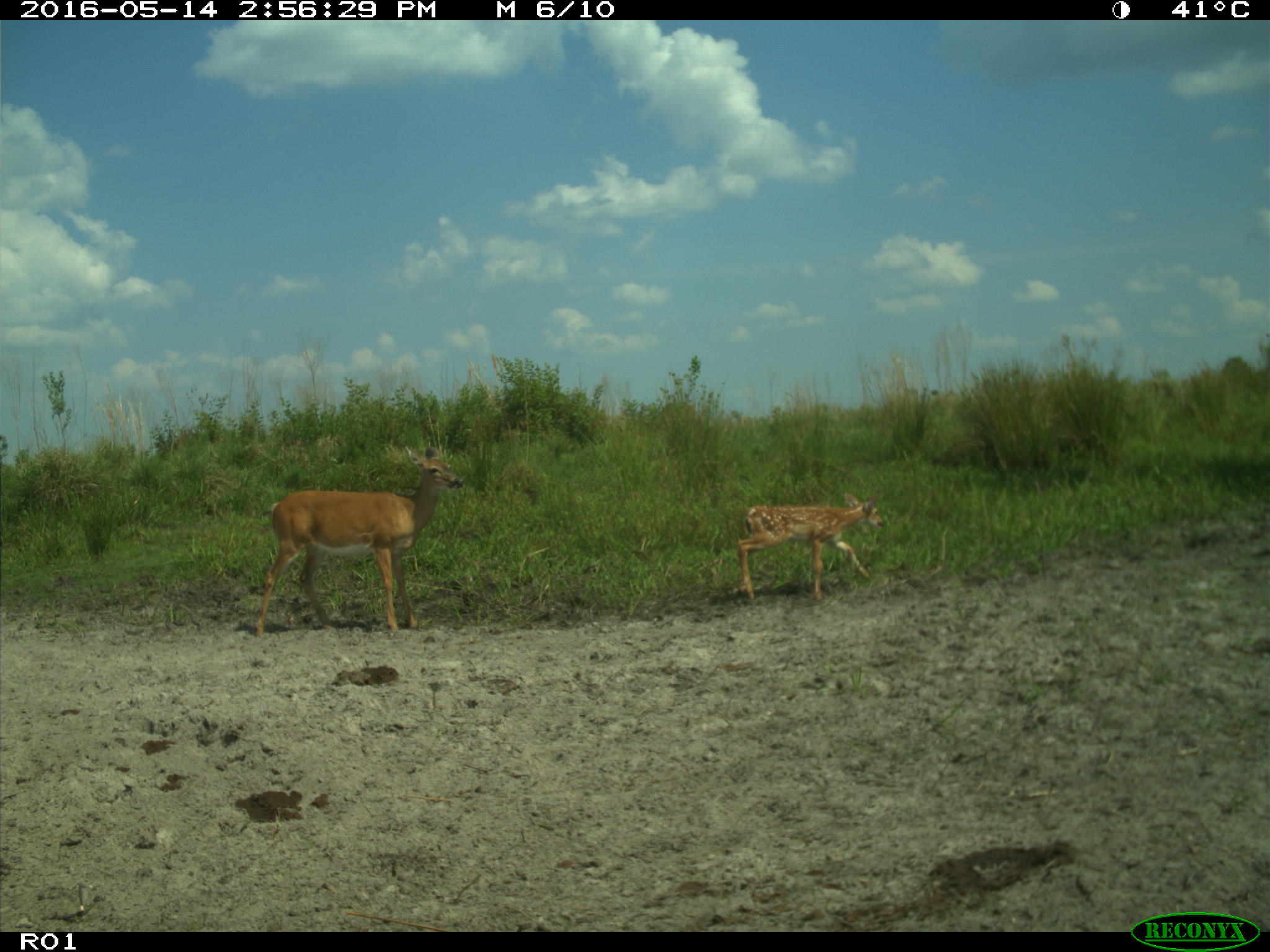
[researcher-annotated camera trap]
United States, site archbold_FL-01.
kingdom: Animalia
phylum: Chordata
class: Mammalia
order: Artiodactyla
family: Cervidae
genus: Odocoileus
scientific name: Odocoileus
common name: deer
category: unidentified deer